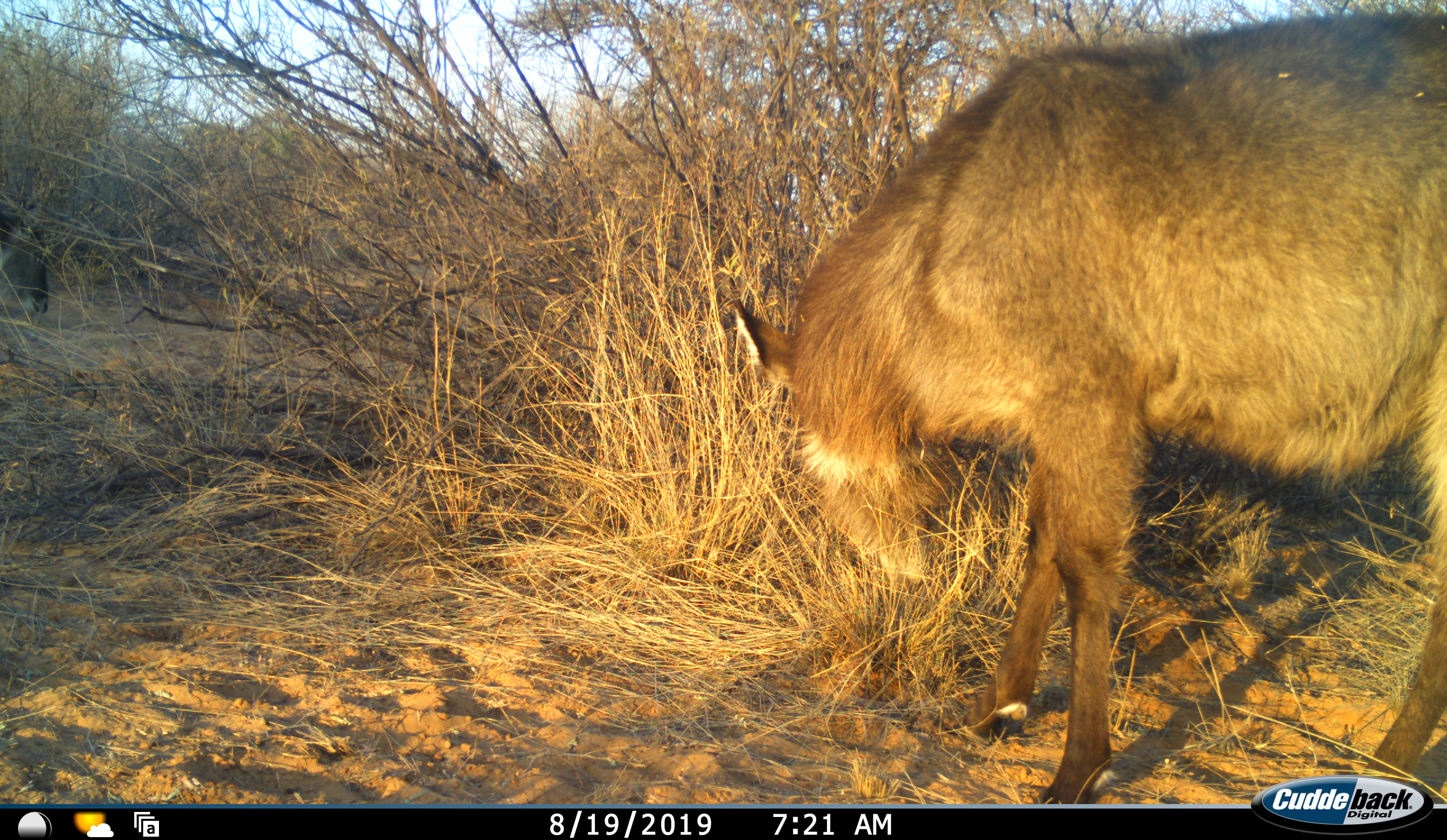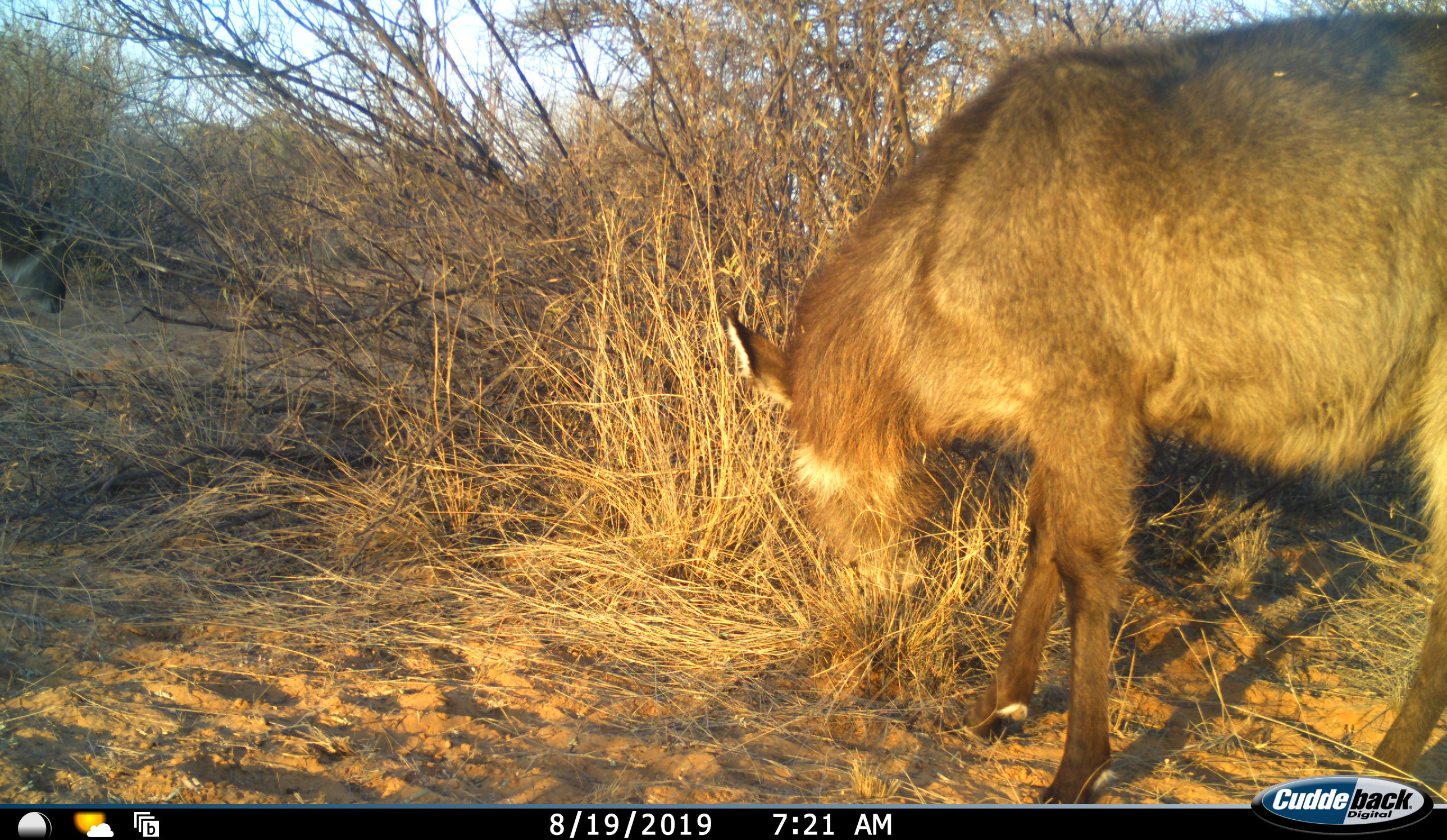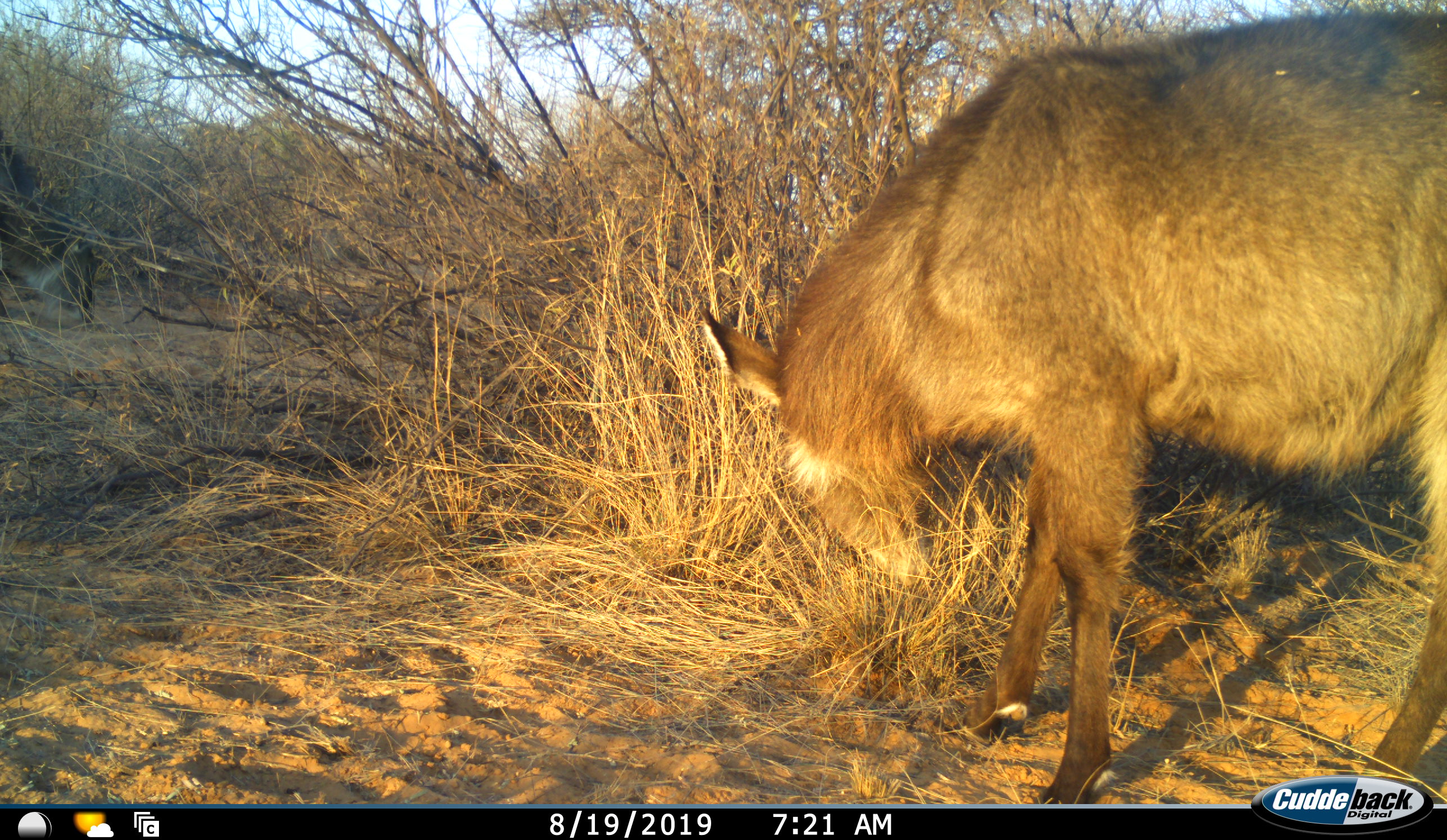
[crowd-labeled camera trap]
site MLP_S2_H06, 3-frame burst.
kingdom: Animalia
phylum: Chordata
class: Mammalia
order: Artiodactyla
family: Bovidae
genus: Kobus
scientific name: Kobus ellipsiprymnus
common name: waterbuck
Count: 2.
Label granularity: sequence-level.